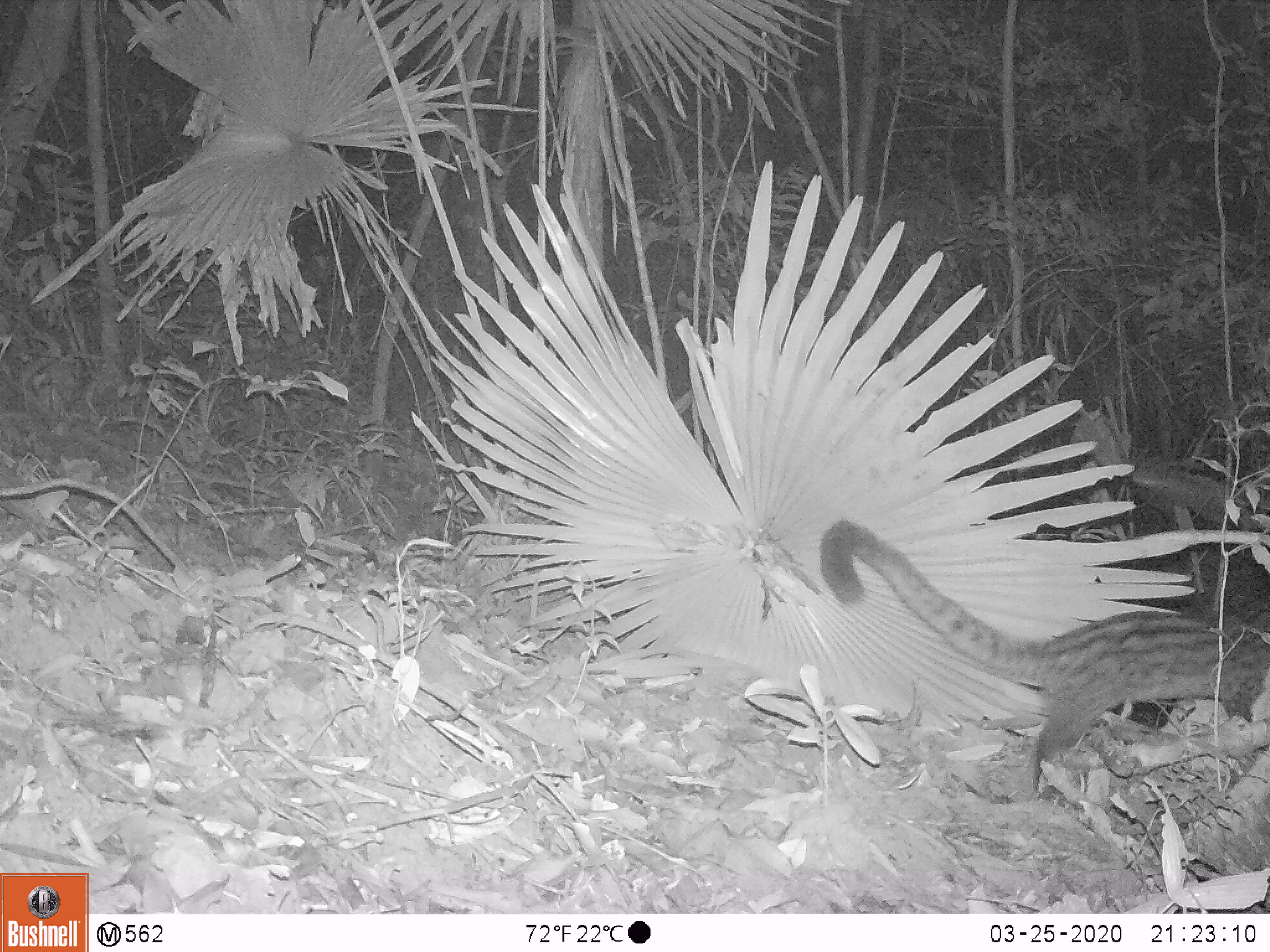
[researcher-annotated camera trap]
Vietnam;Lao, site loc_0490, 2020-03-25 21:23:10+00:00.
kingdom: Animalia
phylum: Chordata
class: Mammalia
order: Carnivora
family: Viverridae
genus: Paradoxurus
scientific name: Paradoxurus hermaphroditus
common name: common palm civet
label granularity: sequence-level